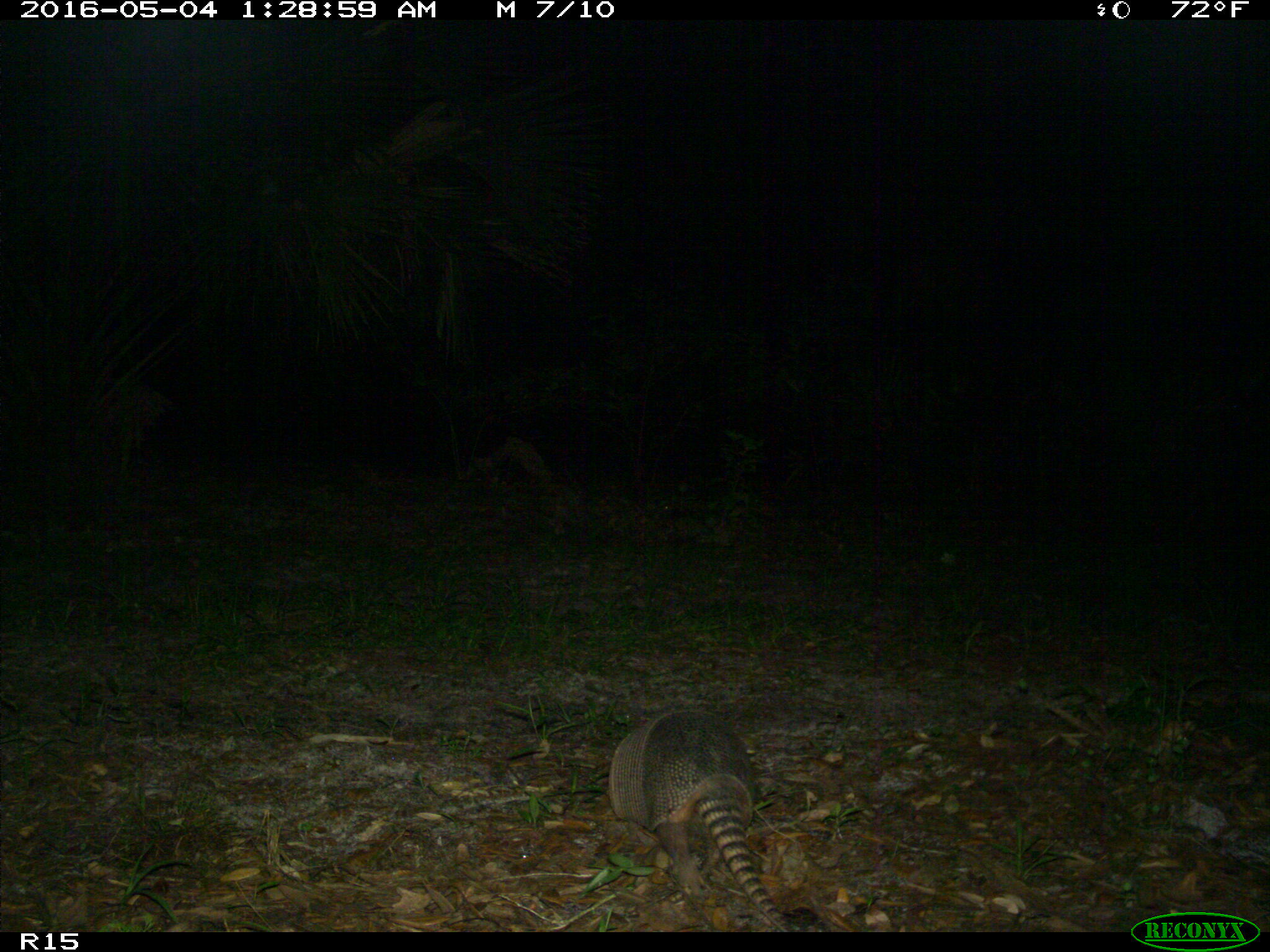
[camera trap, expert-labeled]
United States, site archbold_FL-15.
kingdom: Animalia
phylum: Chordata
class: Mammalia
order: Cingulata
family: Dasypodidae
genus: Dasypus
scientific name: Dasypus novemcinctus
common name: nine-banded armadillo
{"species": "Dasypus novemcinctus (nine-banded armadillo)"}